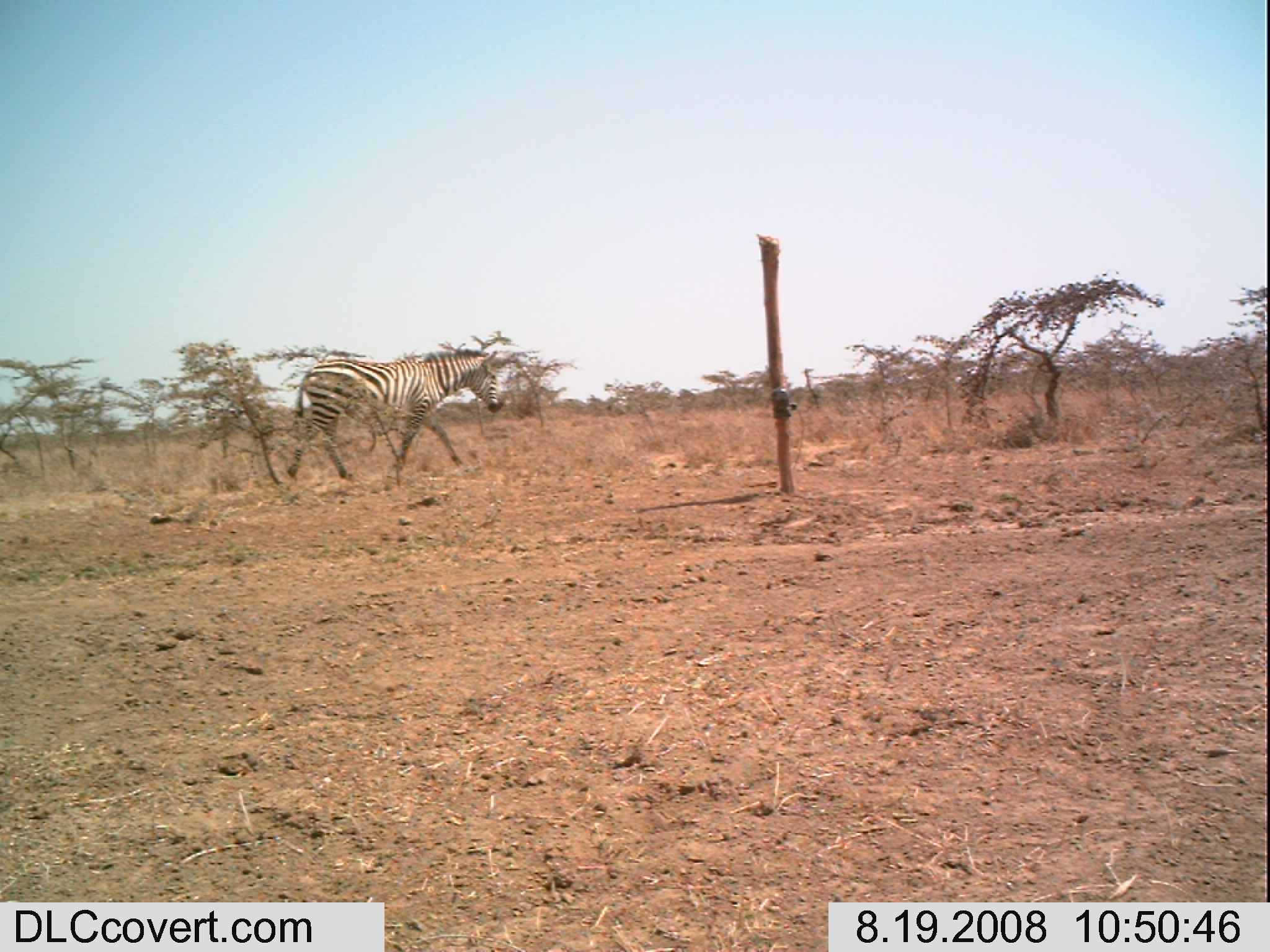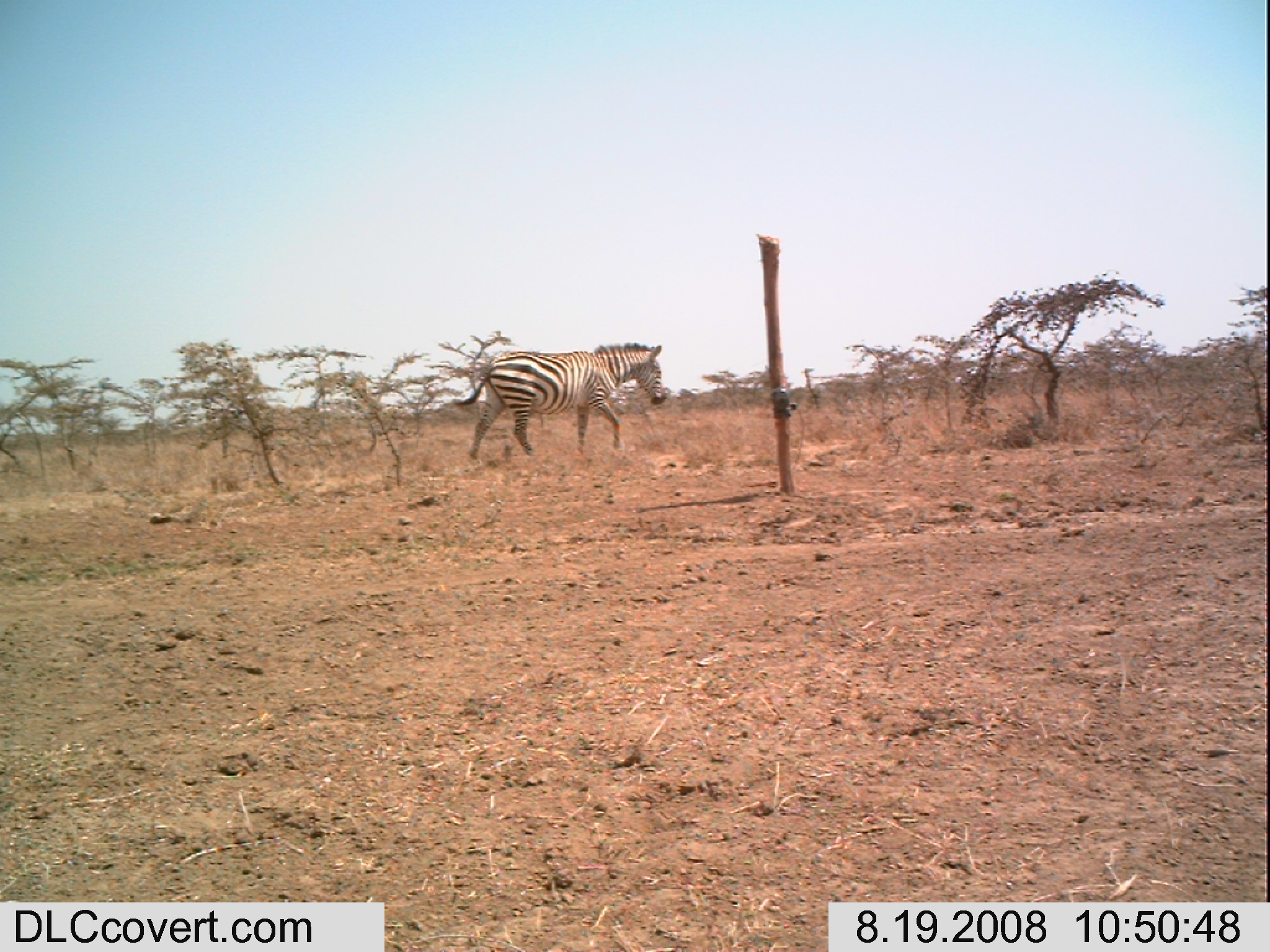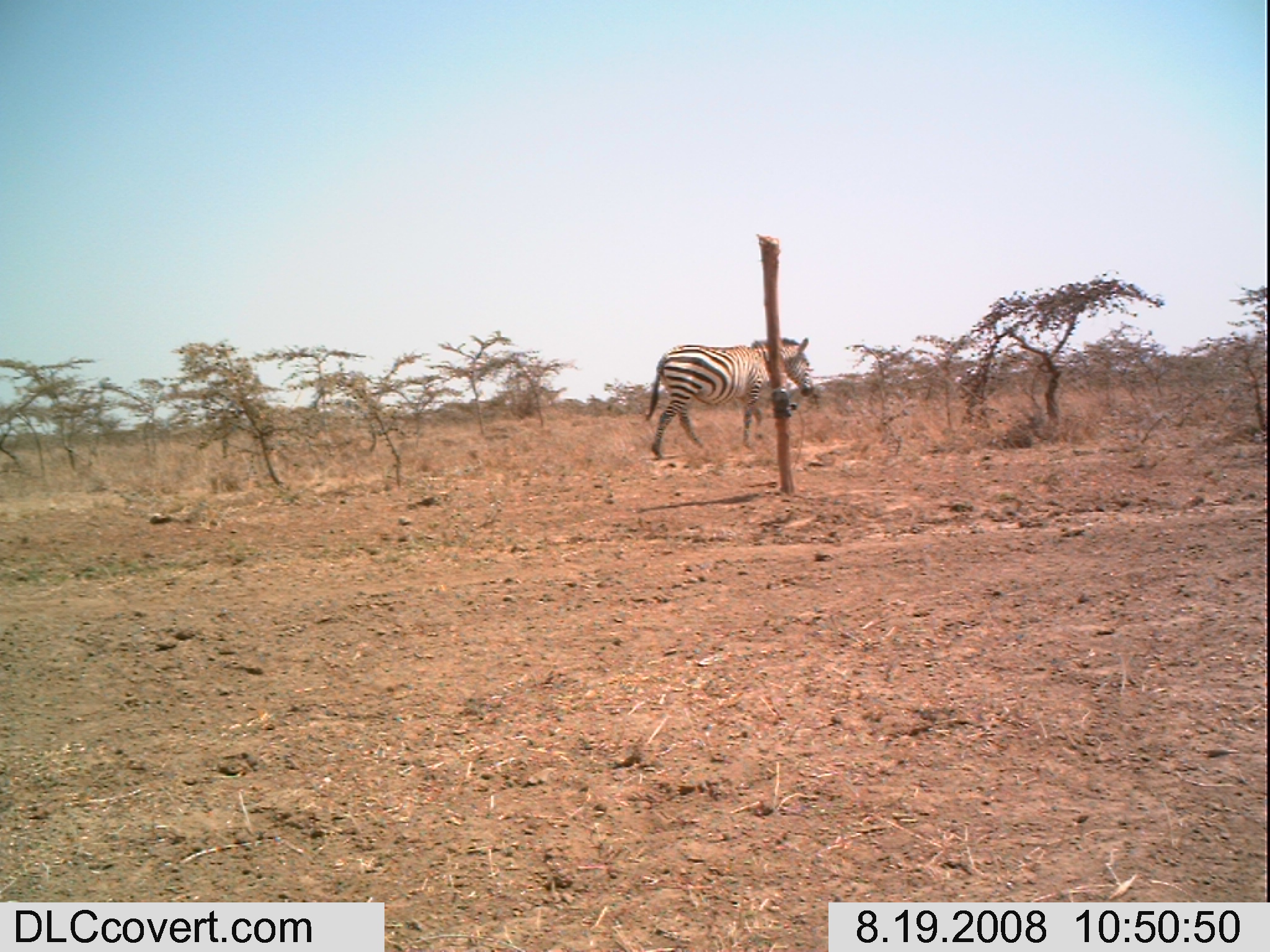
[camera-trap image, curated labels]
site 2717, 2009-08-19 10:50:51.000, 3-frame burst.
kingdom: Animalia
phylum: Chordata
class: Mammalia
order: Perissodactyla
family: Equidae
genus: Equus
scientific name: Equus quagga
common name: plains zebra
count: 1